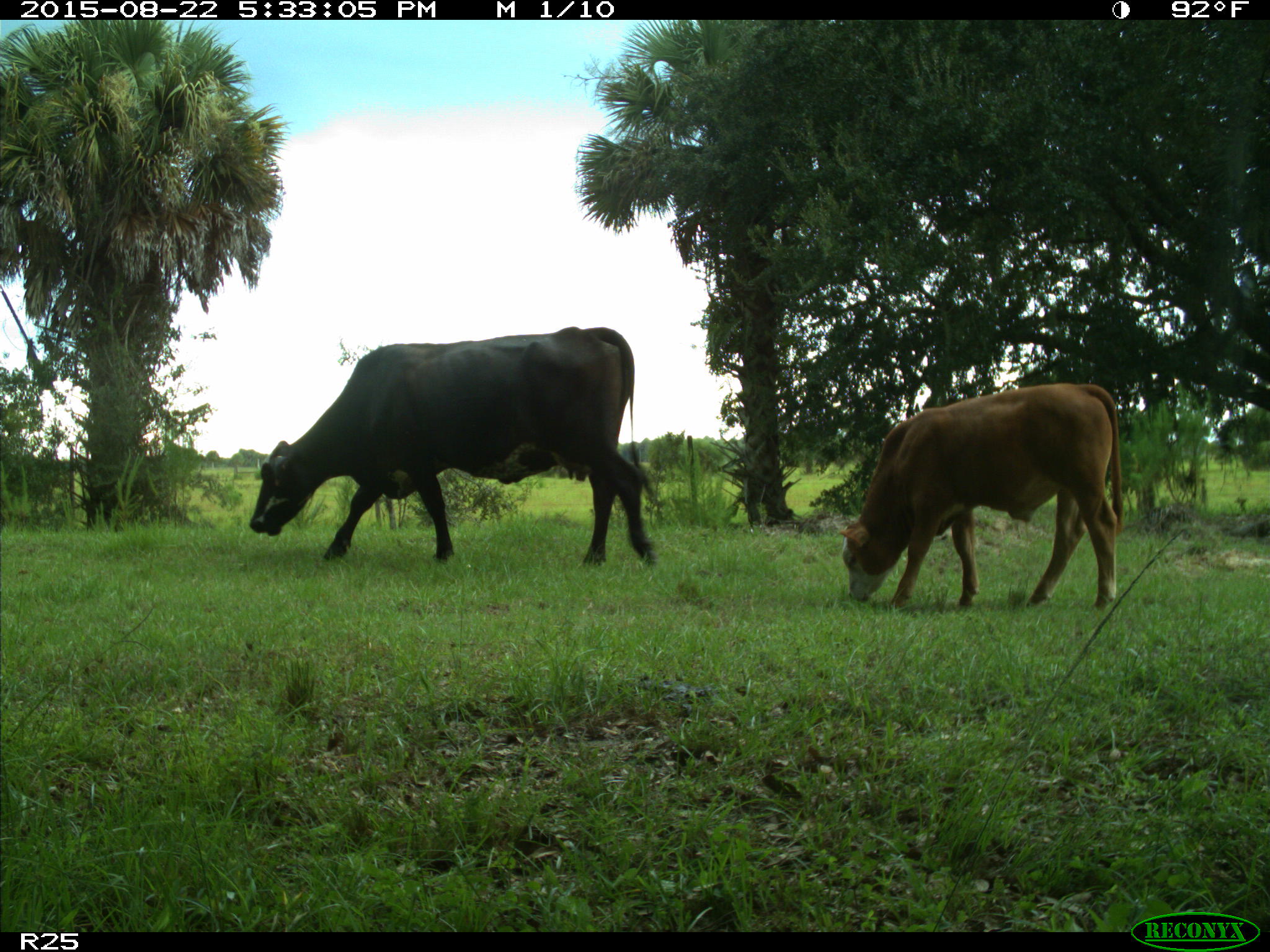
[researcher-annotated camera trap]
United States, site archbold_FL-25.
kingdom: Animalia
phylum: Chordata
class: Mammalia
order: Artiodactyla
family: Bovidae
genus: Bos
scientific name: Bos taurus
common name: domestic cow